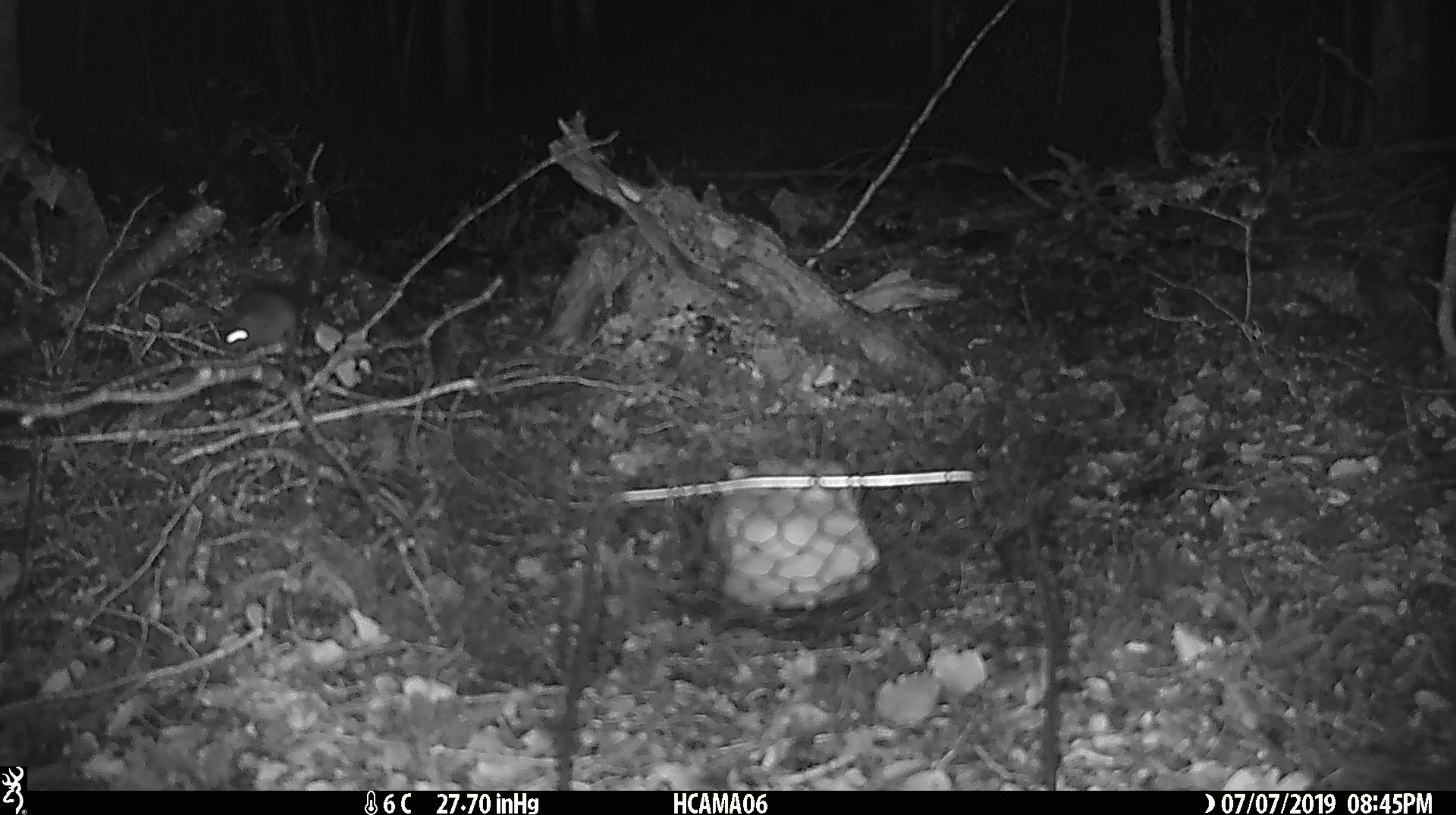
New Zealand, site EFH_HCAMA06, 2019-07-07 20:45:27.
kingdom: Animalia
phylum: Chordata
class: Mammalia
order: Rodentia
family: Muridae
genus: Rattus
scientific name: Rattus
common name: rat